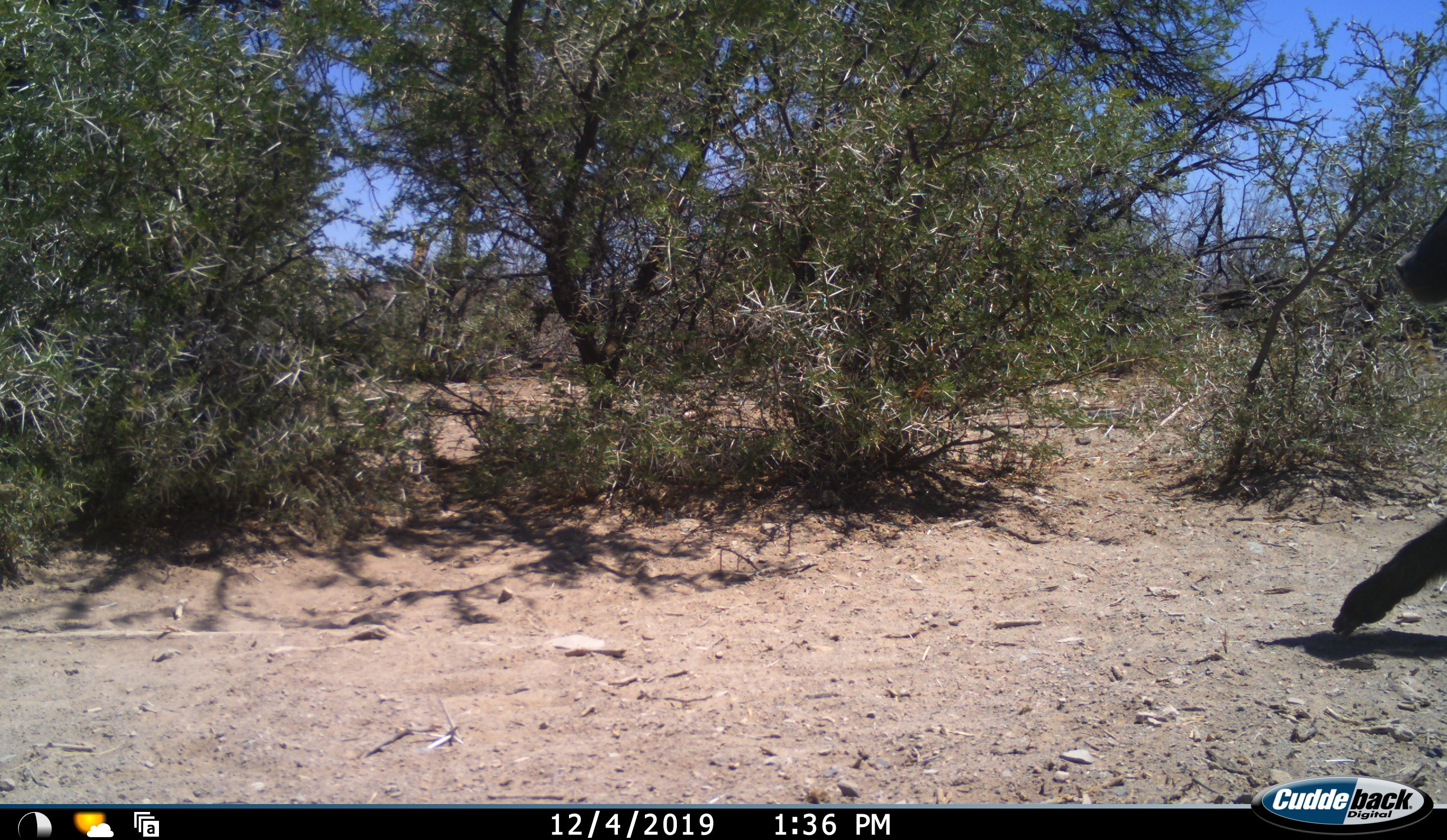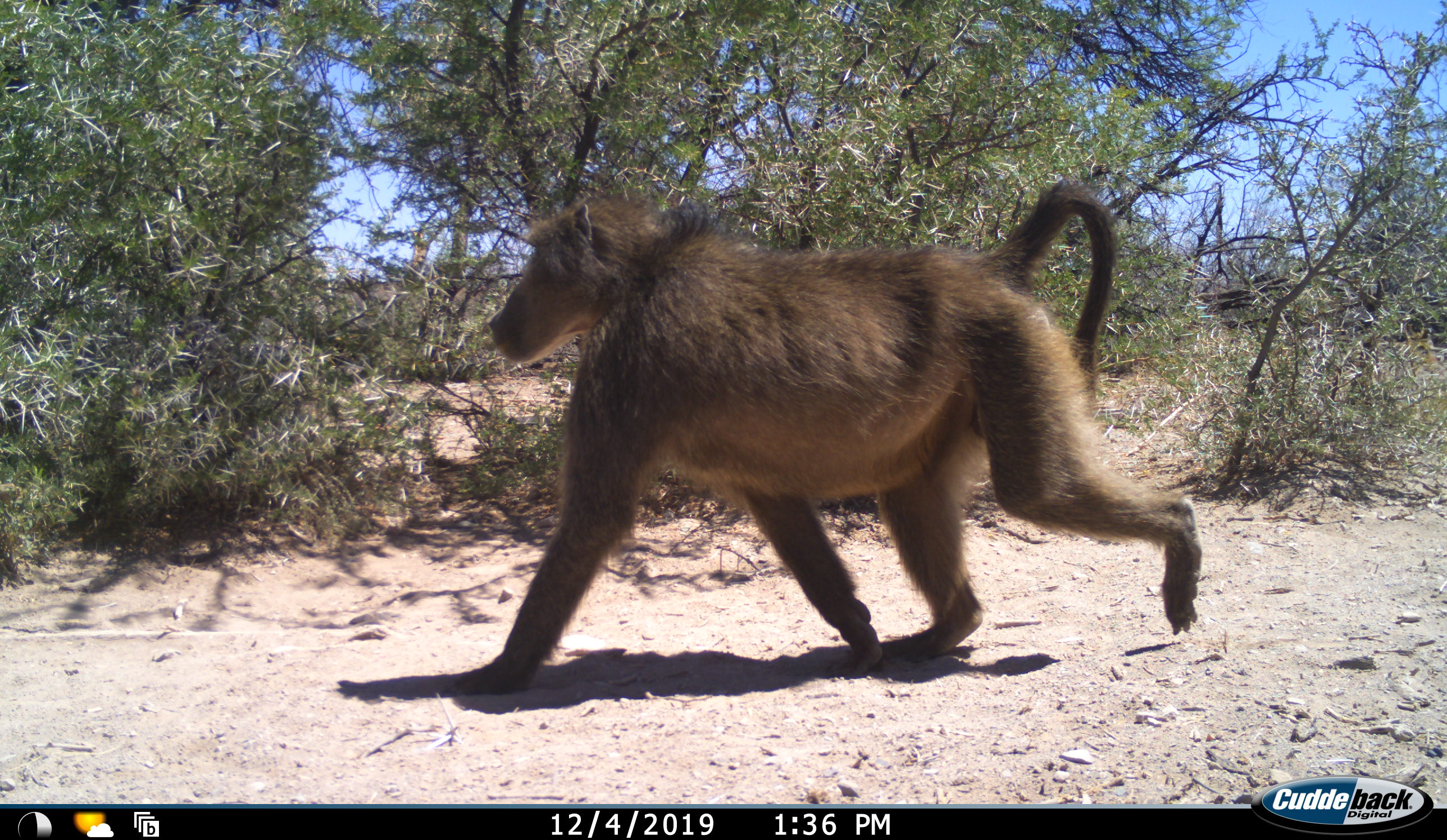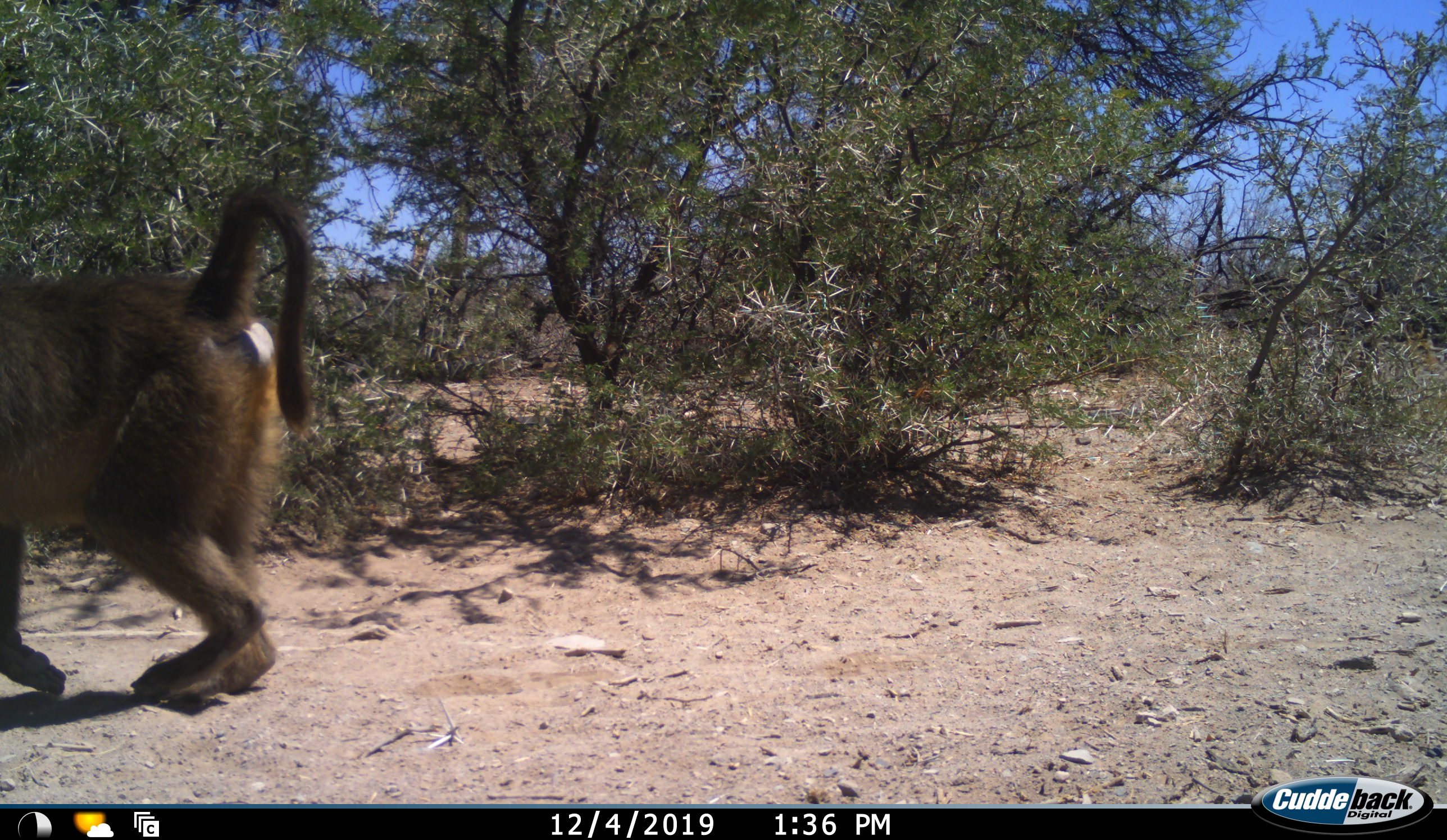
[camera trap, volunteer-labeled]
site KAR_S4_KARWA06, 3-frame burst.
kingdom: Animalia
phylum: Chordata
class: Mammalia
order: Primates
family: Cercopithecidae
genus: Papio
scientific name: Papio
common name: baboon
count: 1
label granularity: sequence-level